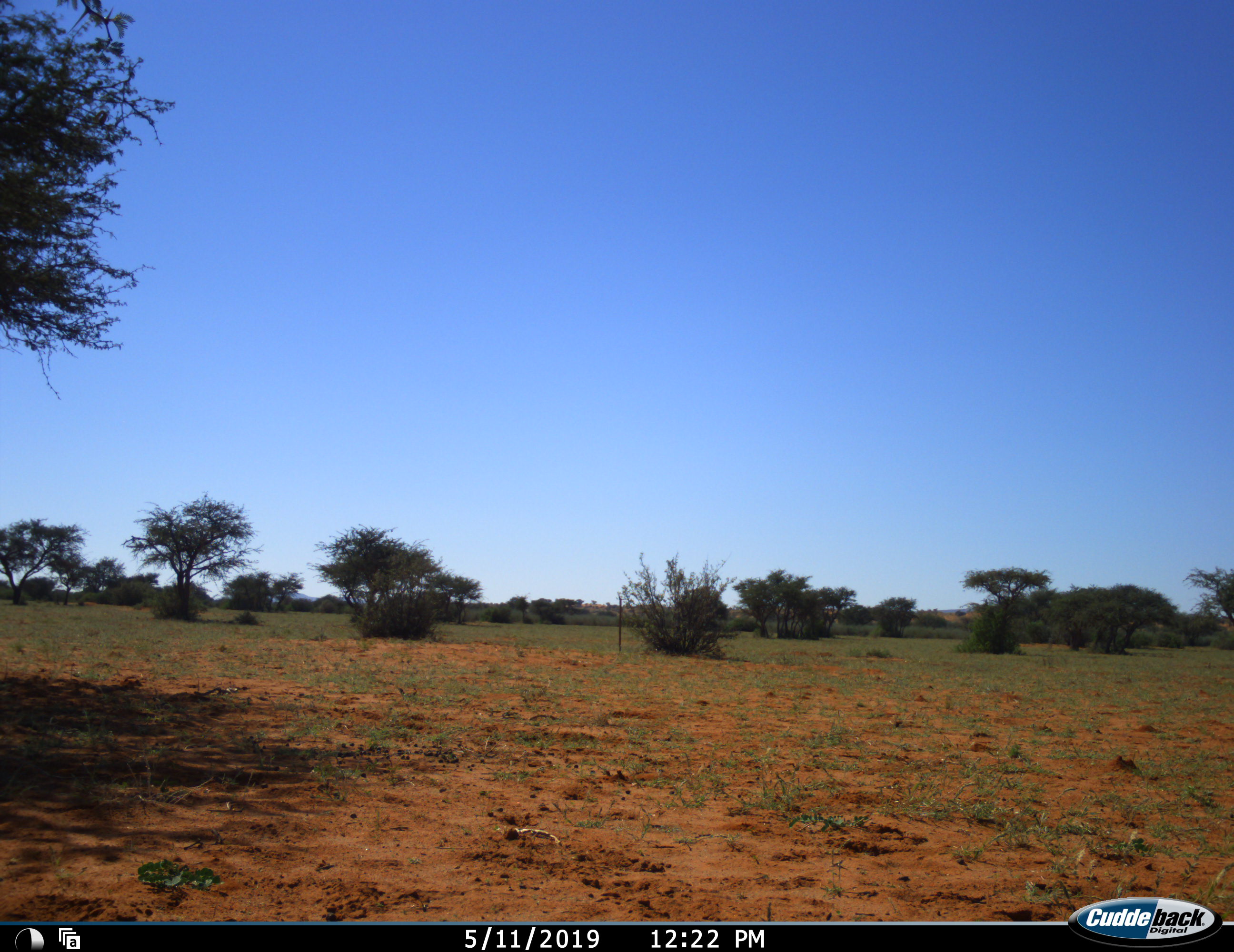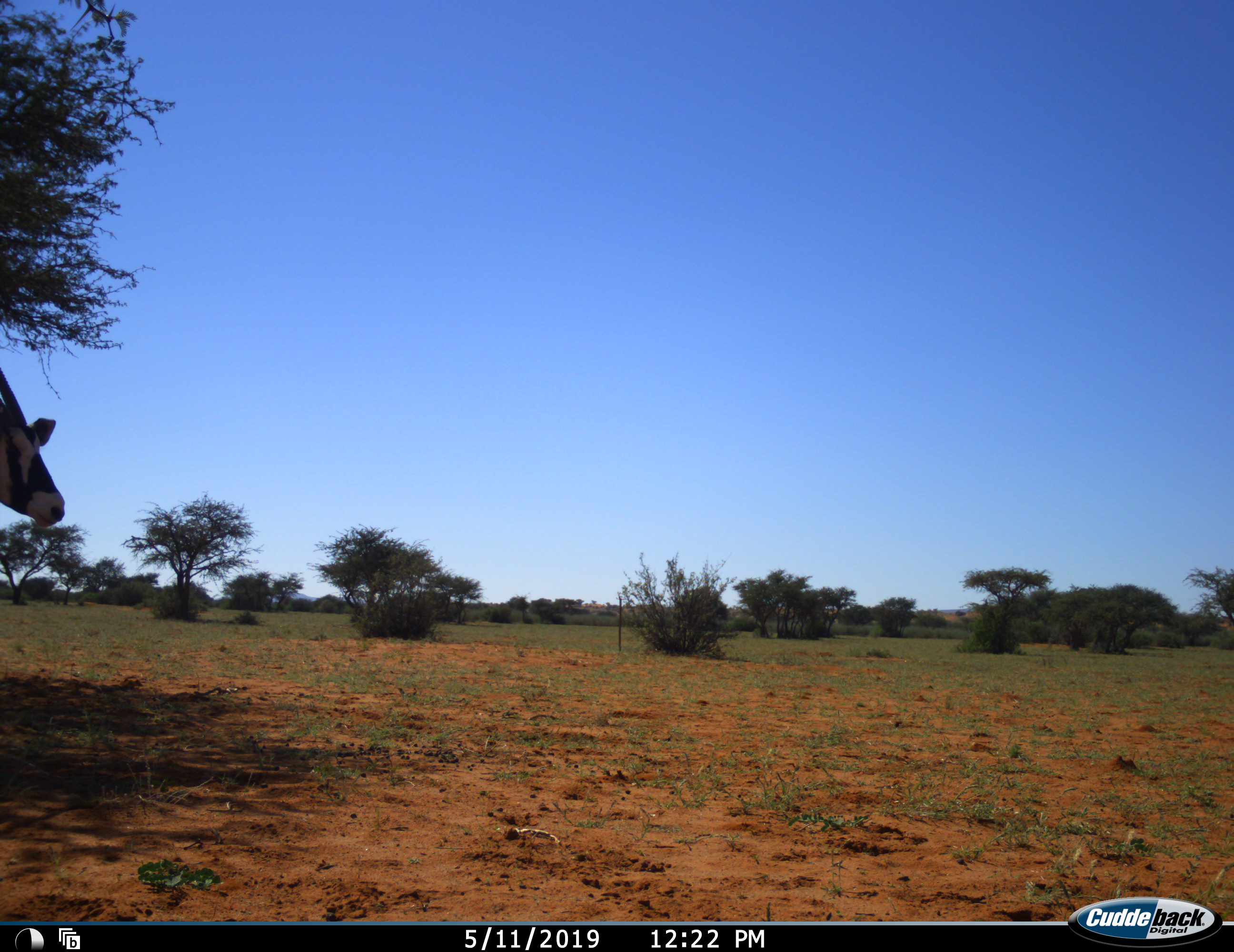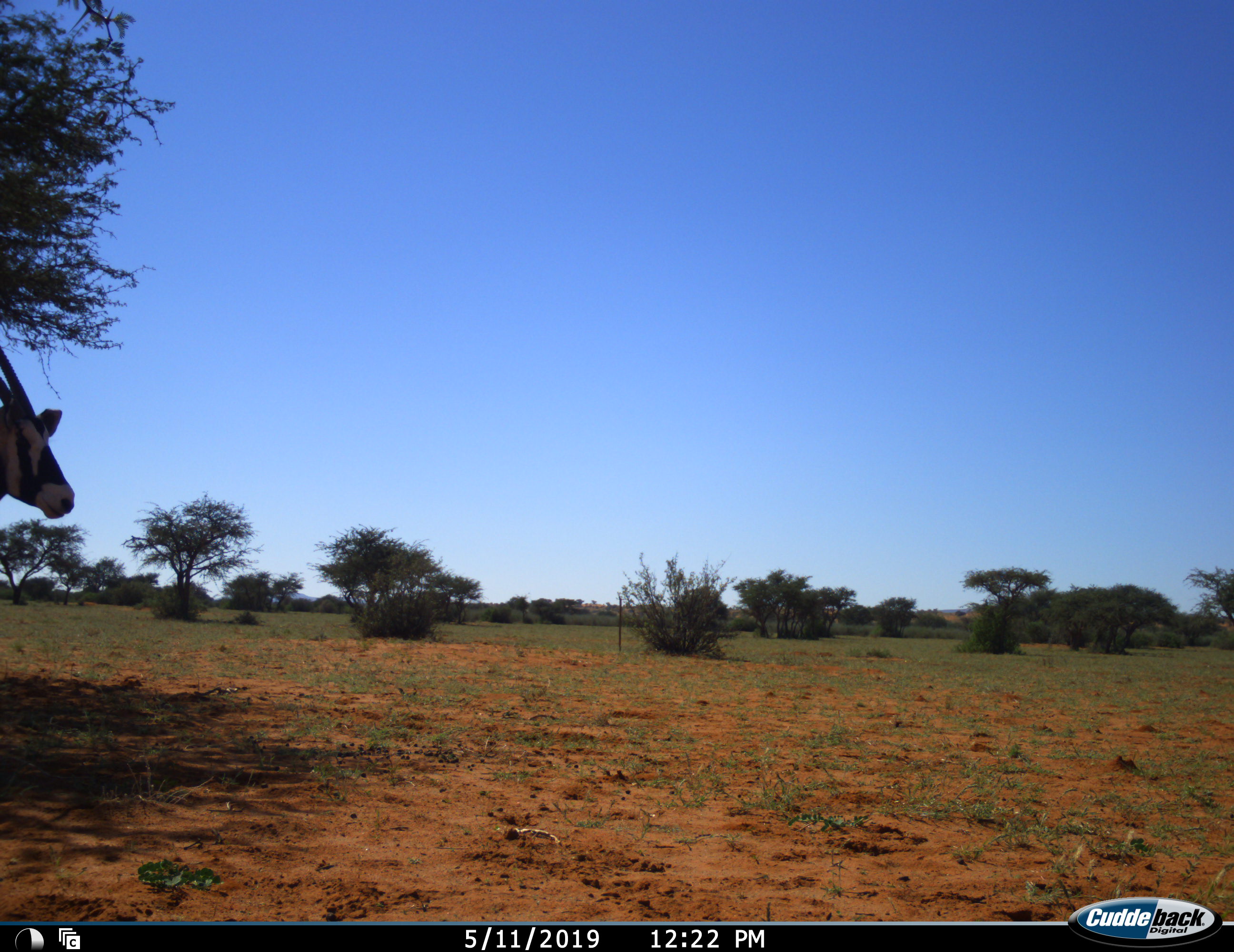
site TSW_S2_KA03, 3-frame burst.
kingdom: Animalia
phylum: Chordata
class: Mammalia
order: Artiodactyla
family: Bovidae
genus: Oryx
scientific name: Oryx gazella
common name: gemsbok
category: oryx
Oryx (gemsbok) (Oryx gazella), count 1. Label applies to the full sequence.